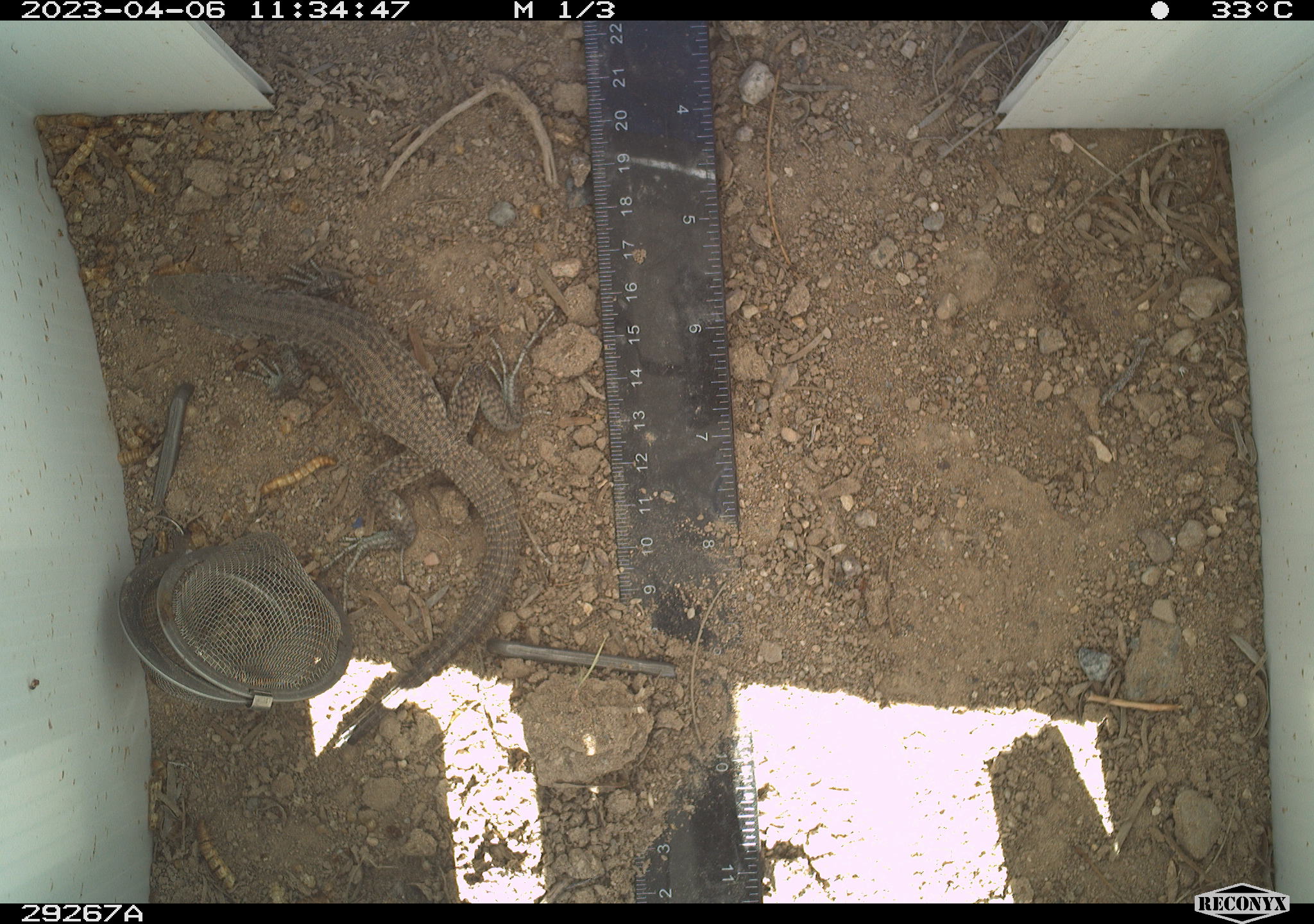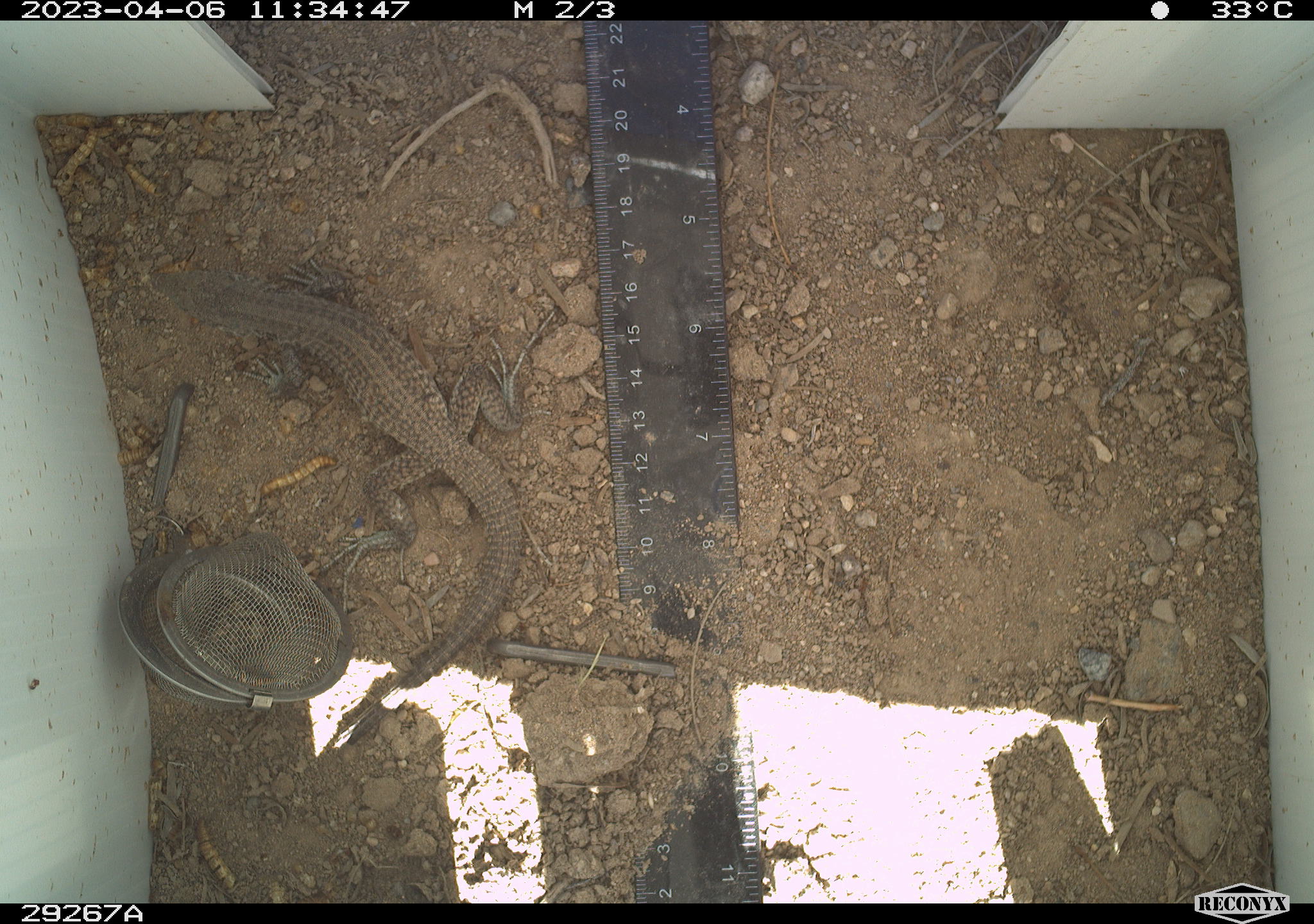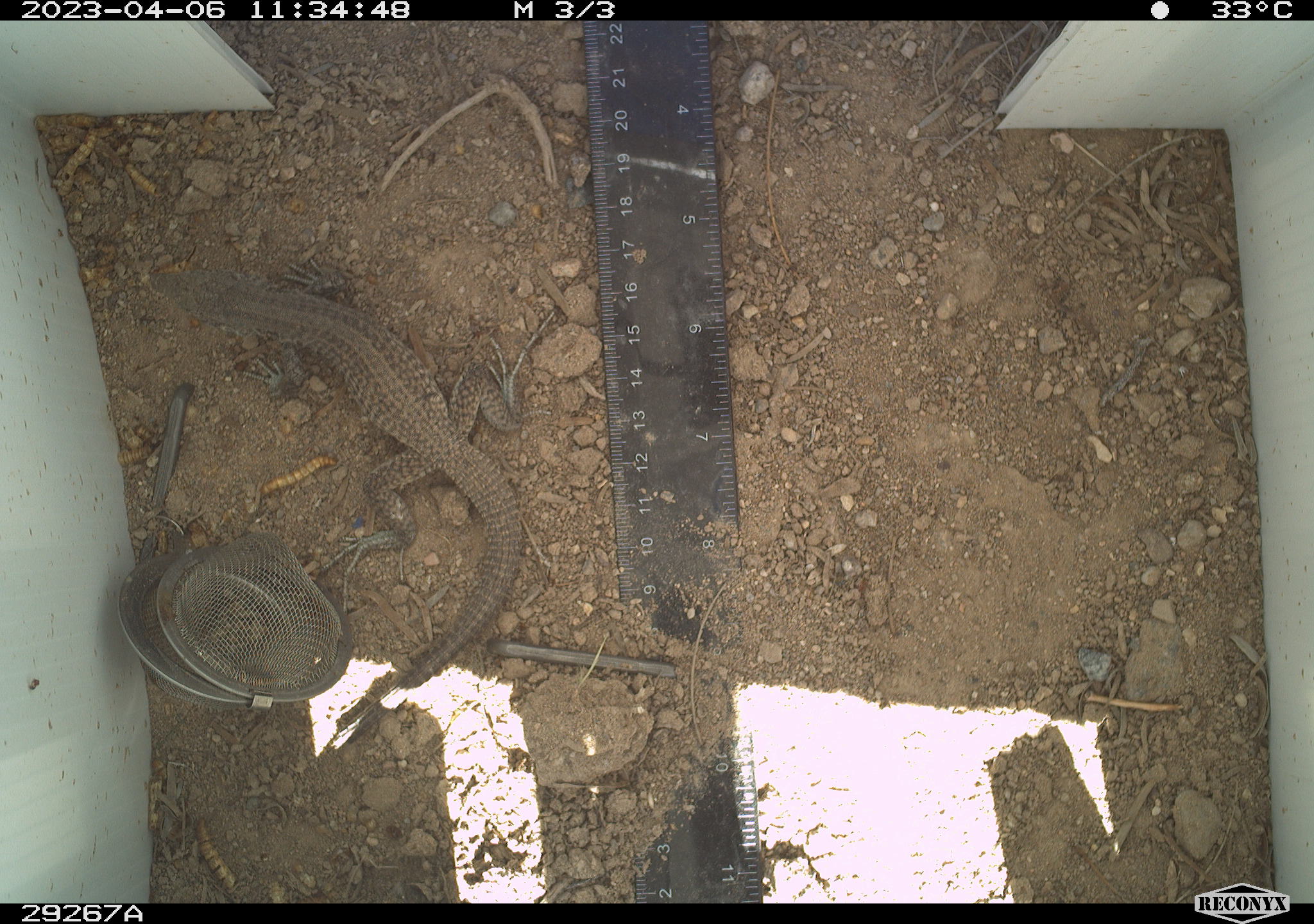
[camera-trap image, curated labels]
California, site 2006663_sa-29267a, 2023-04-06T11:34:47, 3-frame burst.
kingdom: Animalia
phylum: Chordata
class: Reptilia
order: Squamata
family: Teiidae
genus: Aspidoscelis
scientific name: Aspidoscelis tigris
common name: western whiptail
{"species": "western whiptail (Aspidoscelis tigris)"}